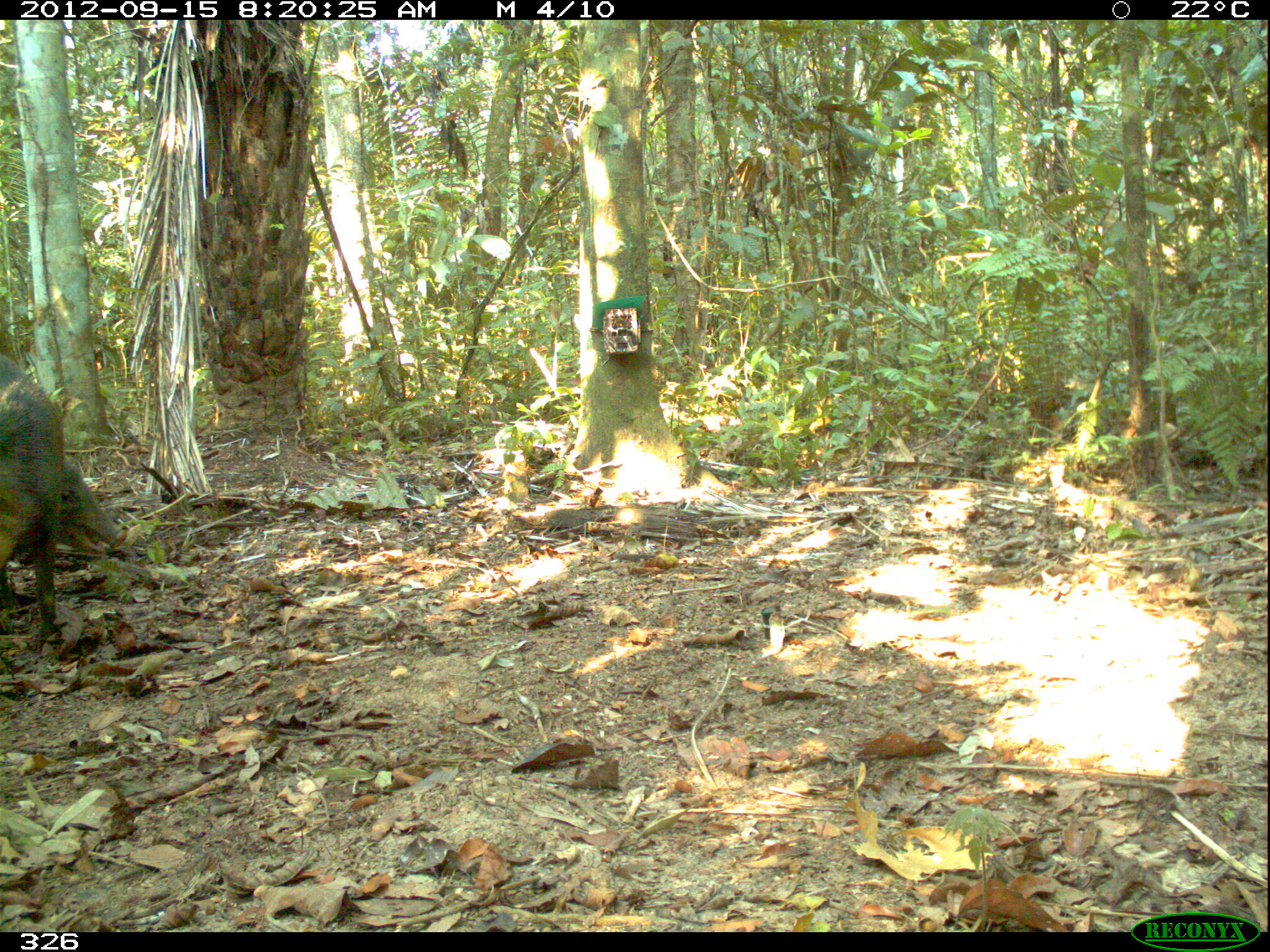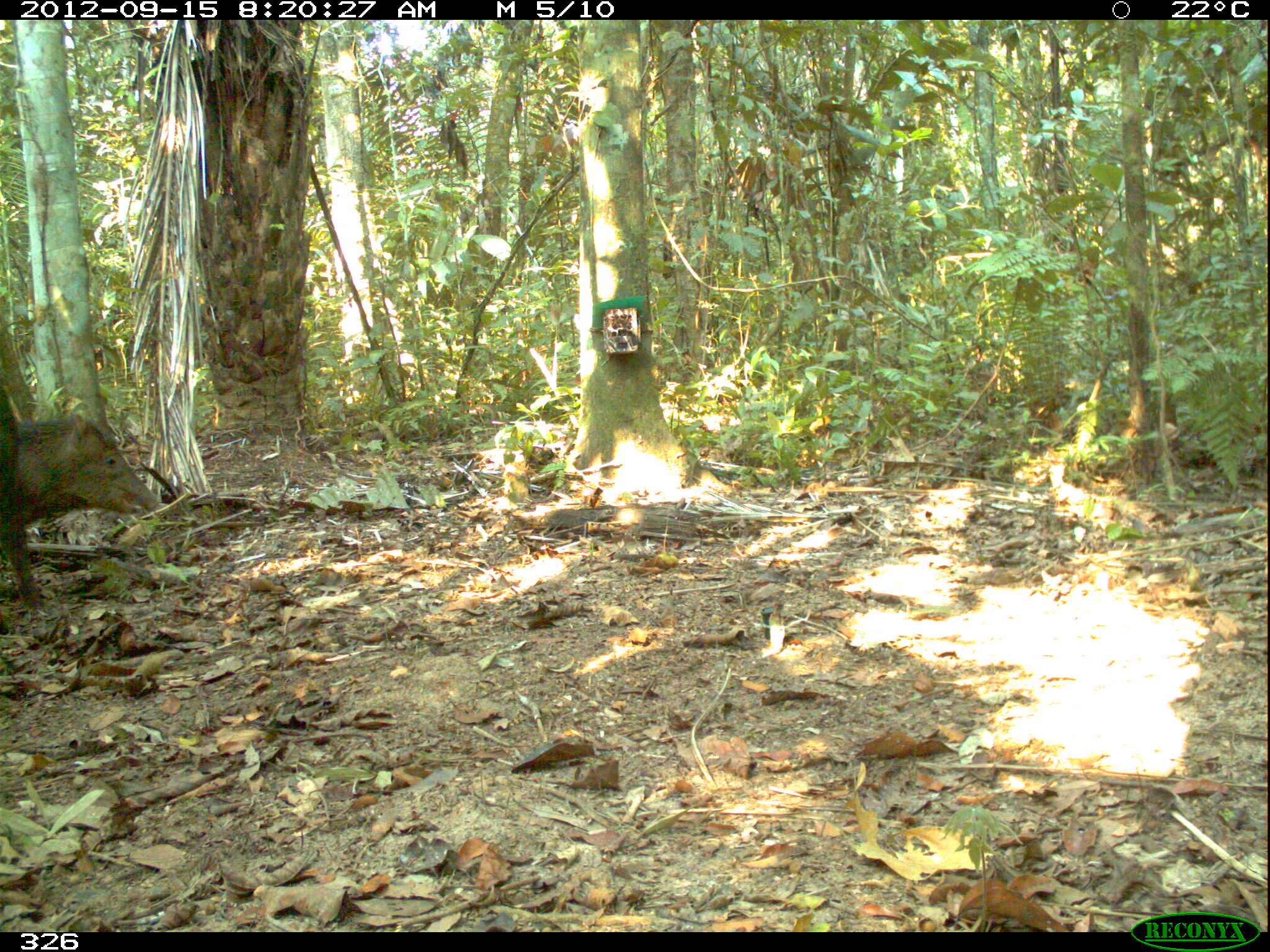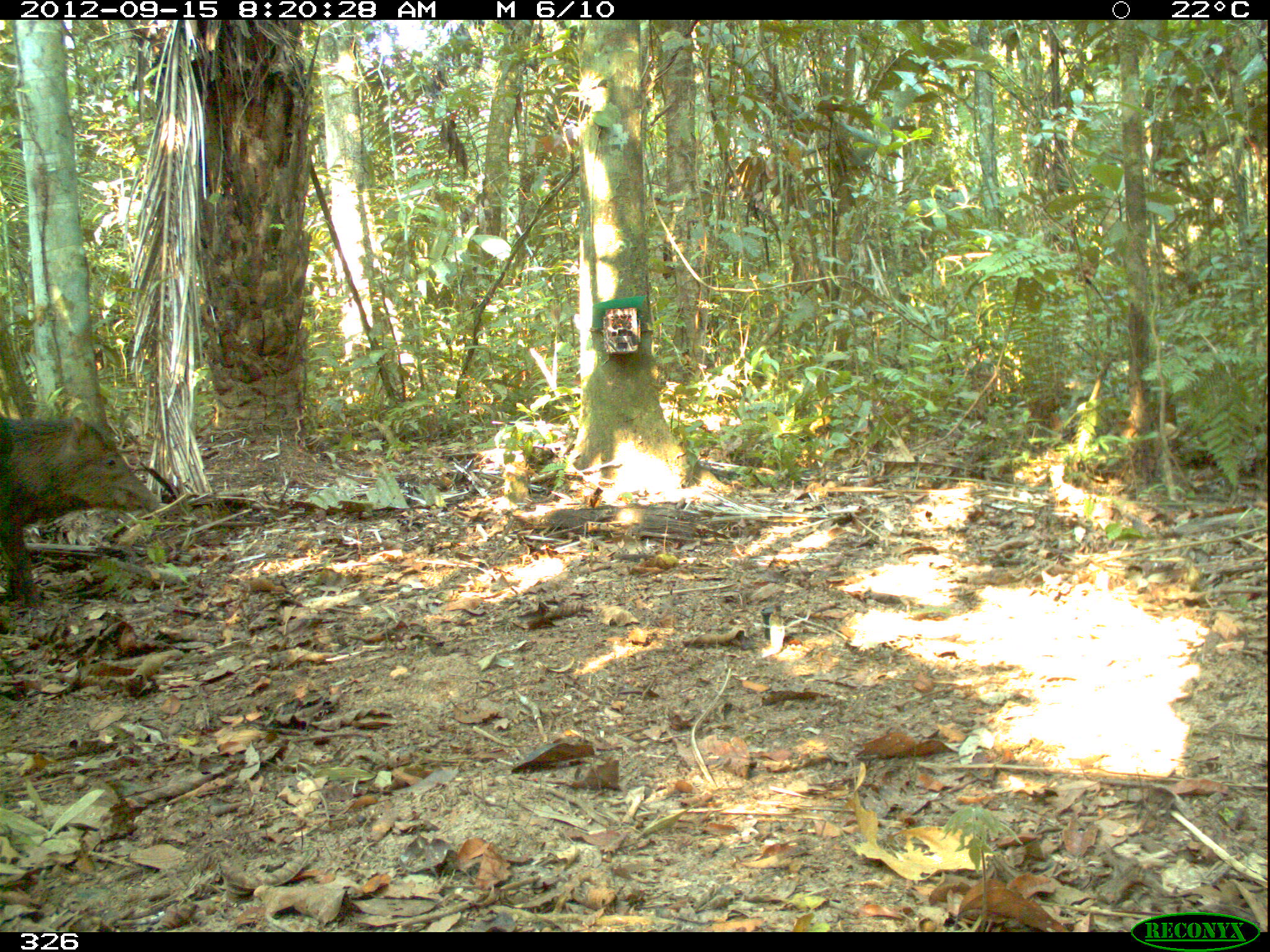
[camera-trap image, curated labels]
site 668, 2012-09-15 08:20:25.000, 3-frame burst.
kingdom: Animalia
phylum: Chordata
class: Mammalia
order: Artiodactyla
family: Tayassuidae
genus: Tayassu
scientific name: Tayassu pecari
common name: white-lipped peccary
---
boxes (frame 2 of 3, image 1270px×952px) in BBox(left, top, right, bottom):
tayassu pecari: BBox(0, 384, 161, 605)